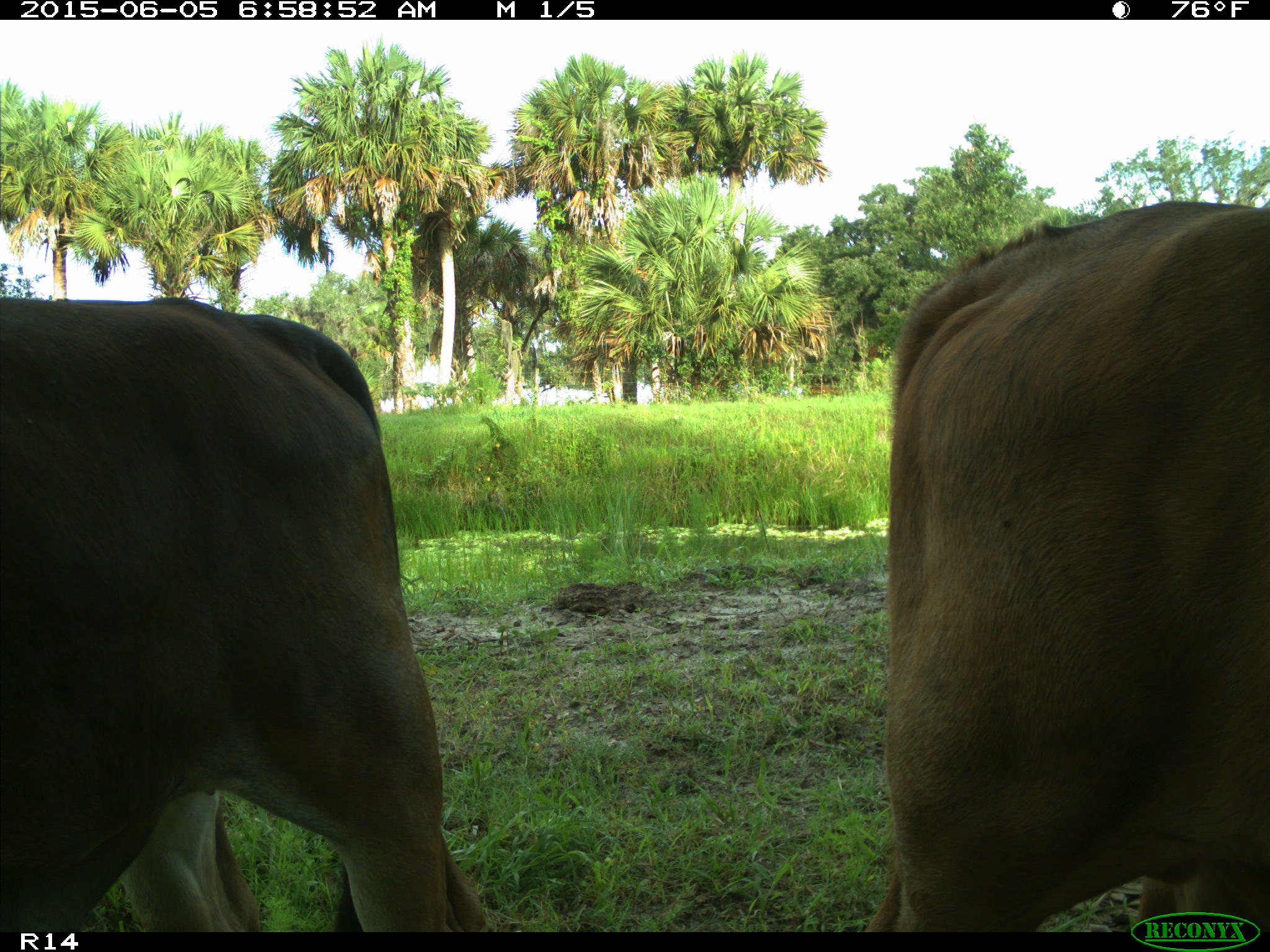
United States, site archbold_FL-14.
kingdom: Animalia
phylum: Chordata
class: Mammalia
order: Artiodactyla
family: Bovidae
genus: Bos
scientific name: Bos taurus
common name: domestic cow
Bos taurus (domestic cow).